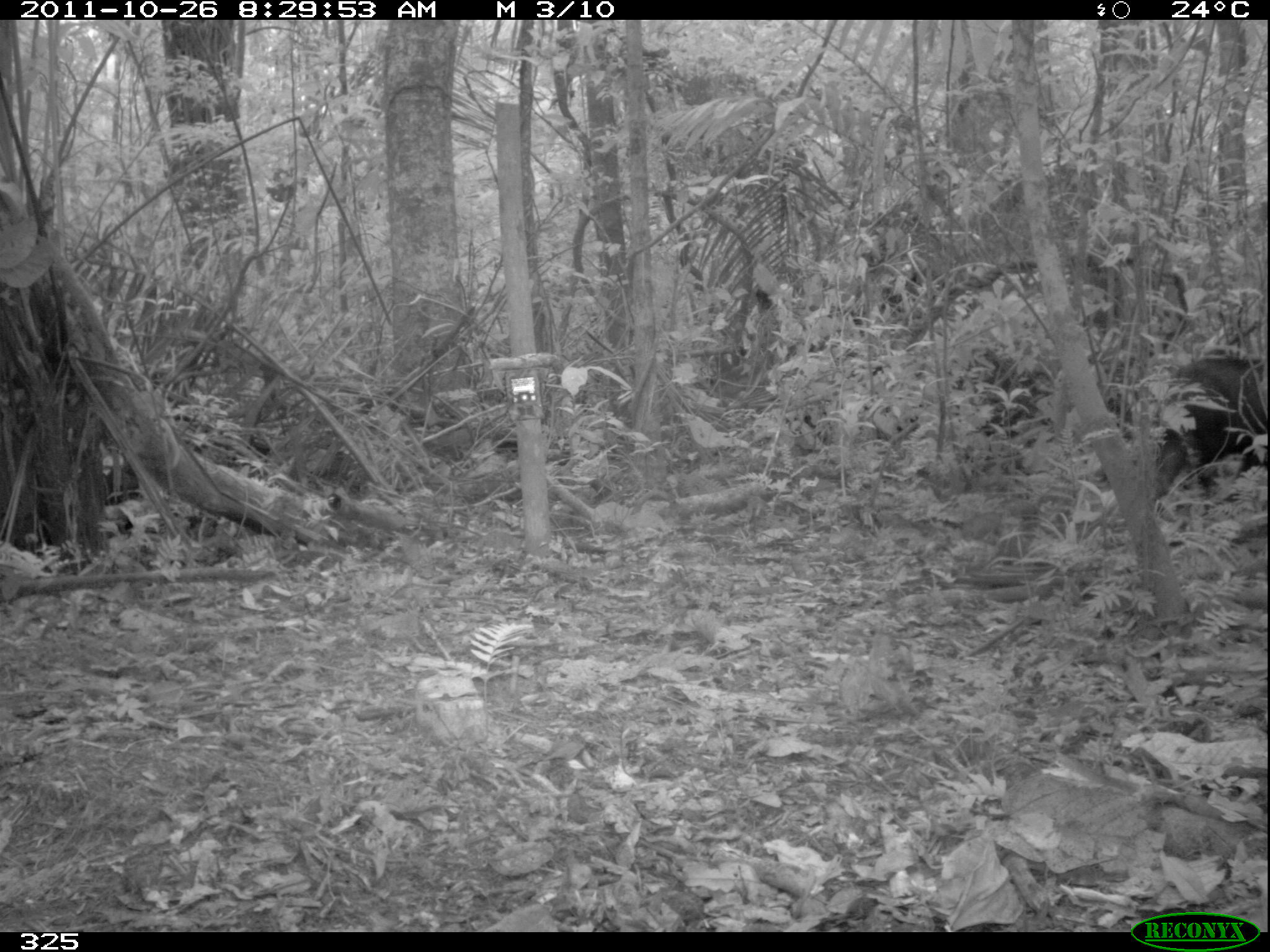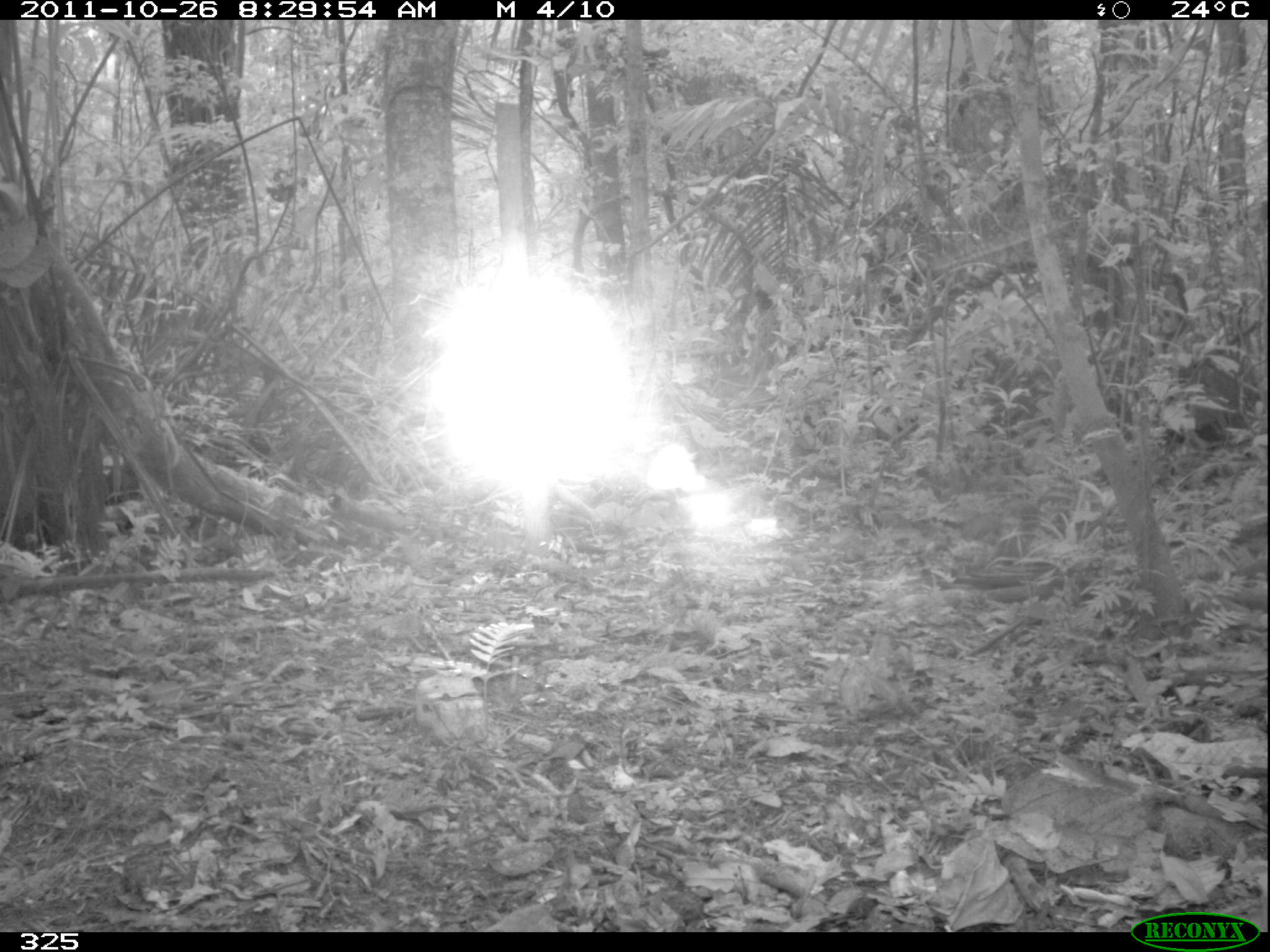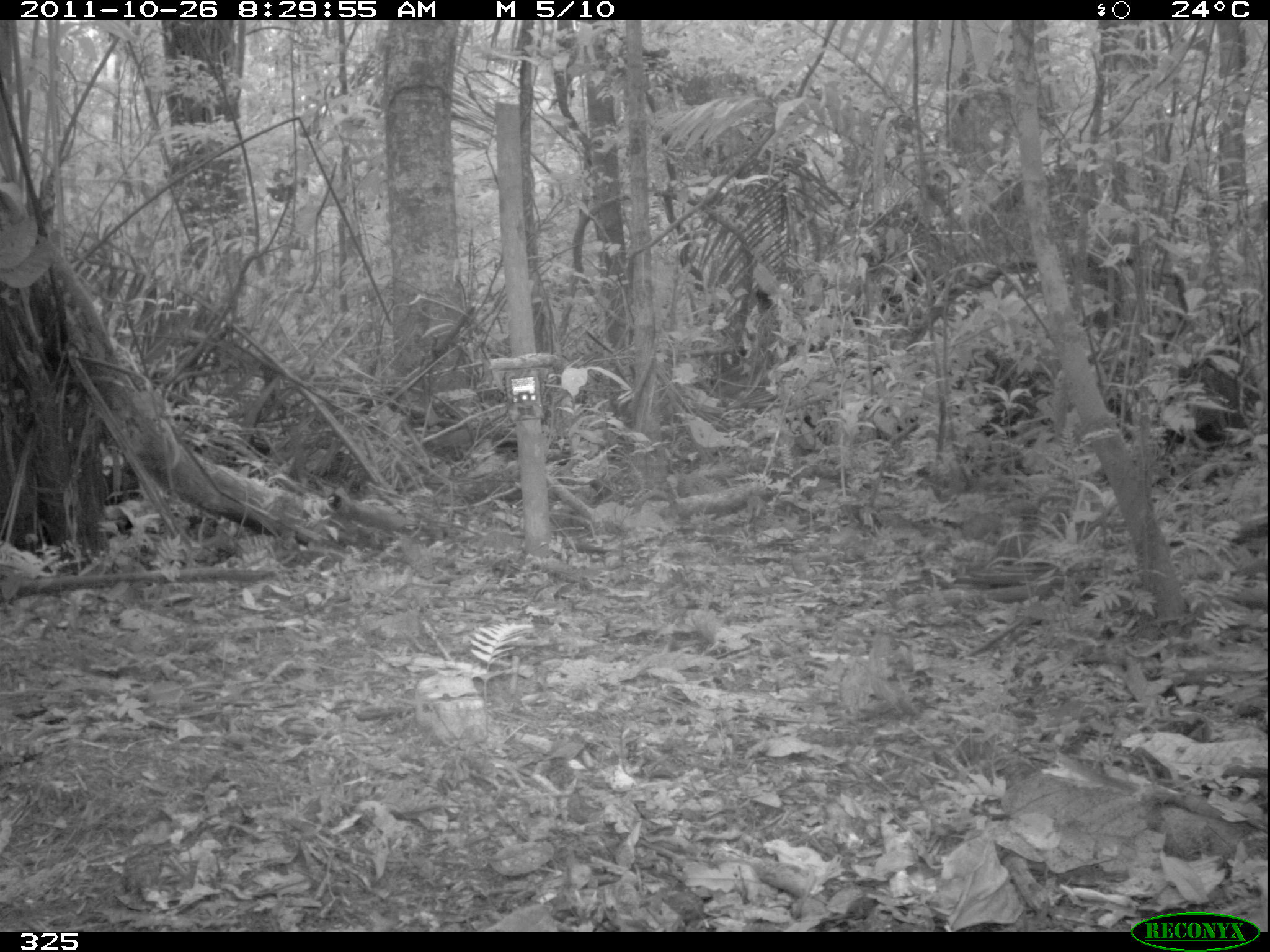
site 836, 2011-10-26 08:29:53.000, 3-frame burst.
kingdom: Animalia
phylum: Chordata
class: Mammalia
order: Artiodactyla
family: Tayassuidae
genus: Tayassu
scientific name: Tayassu pecari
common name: white-lipped peccary